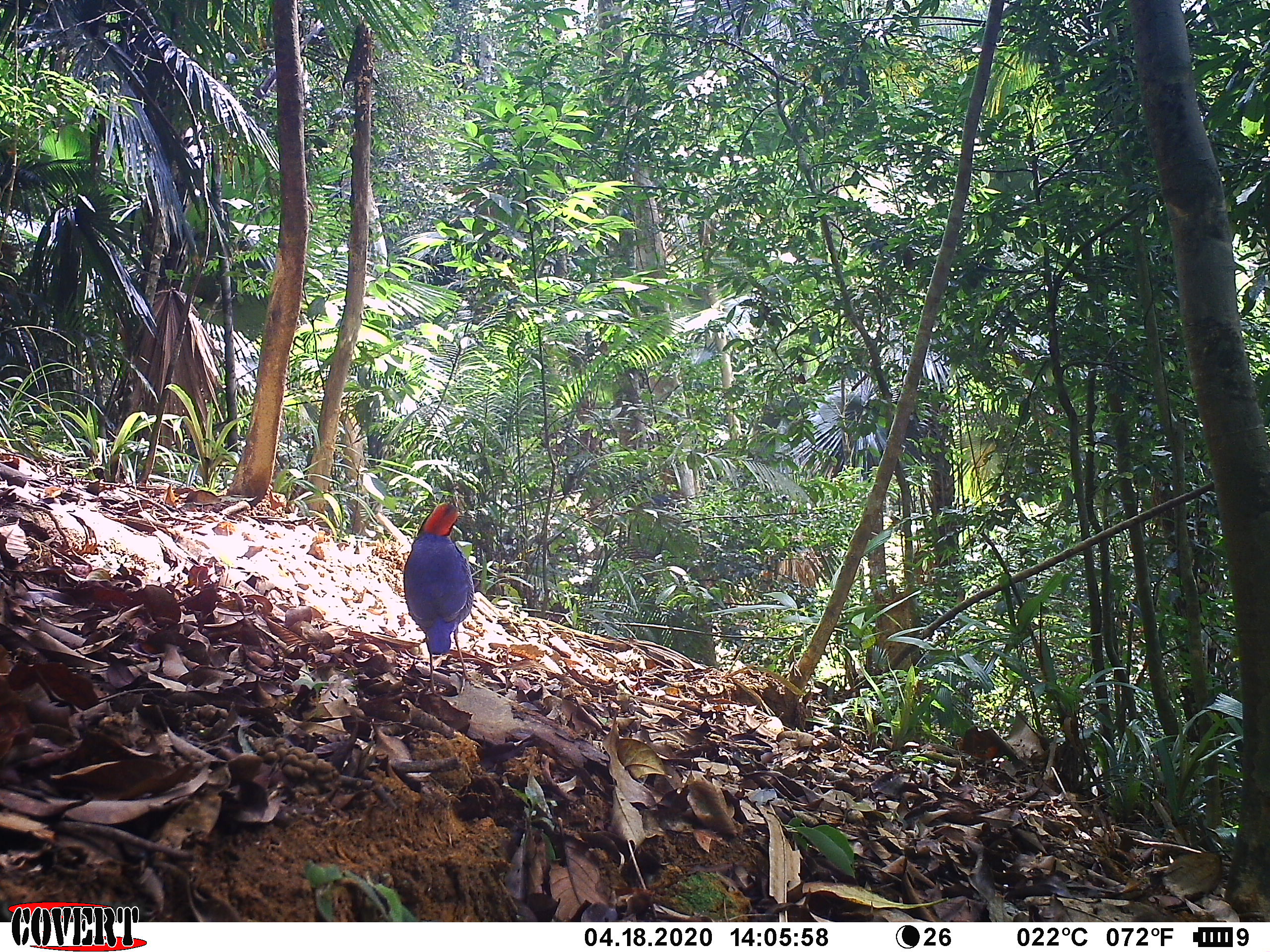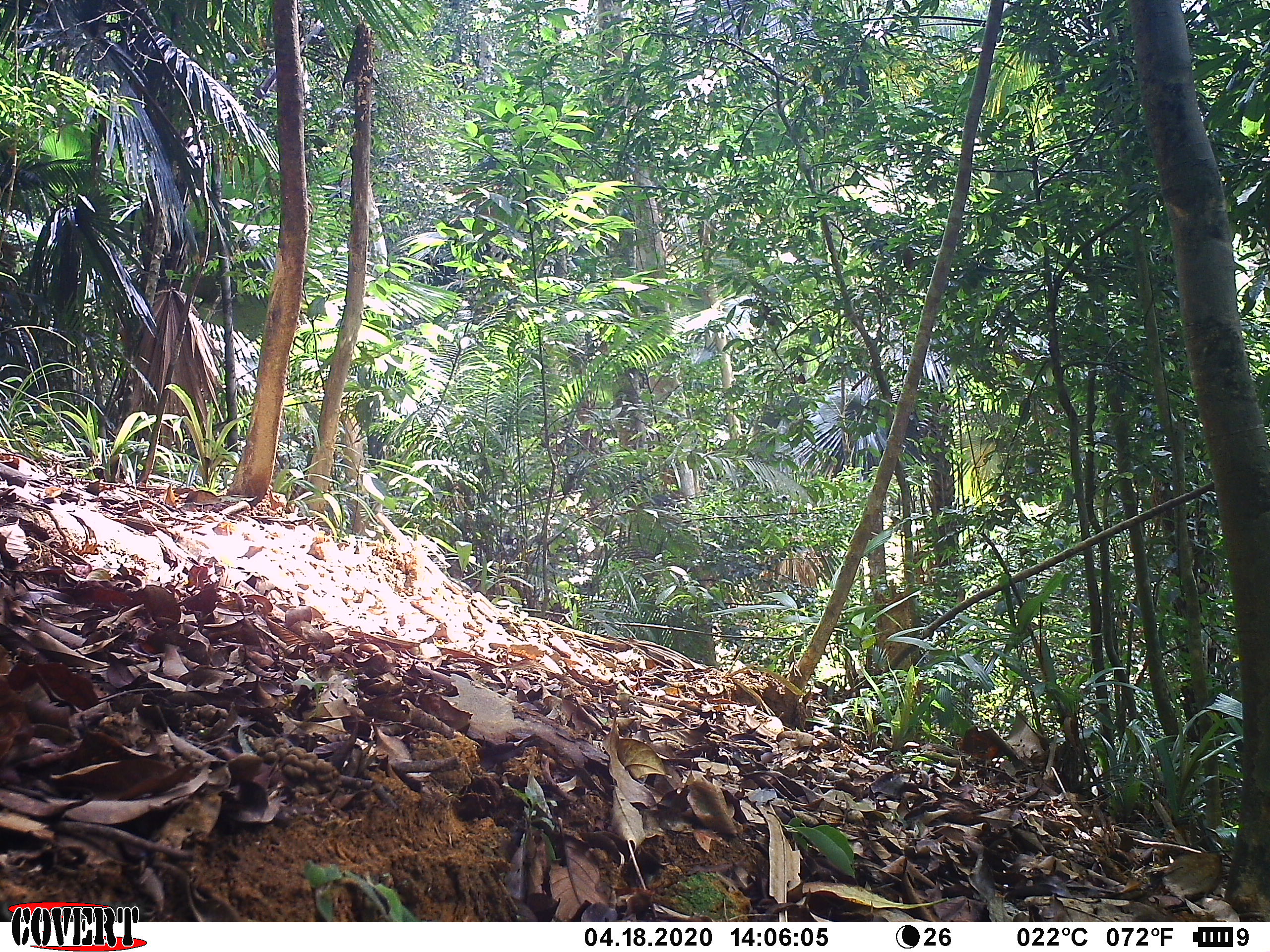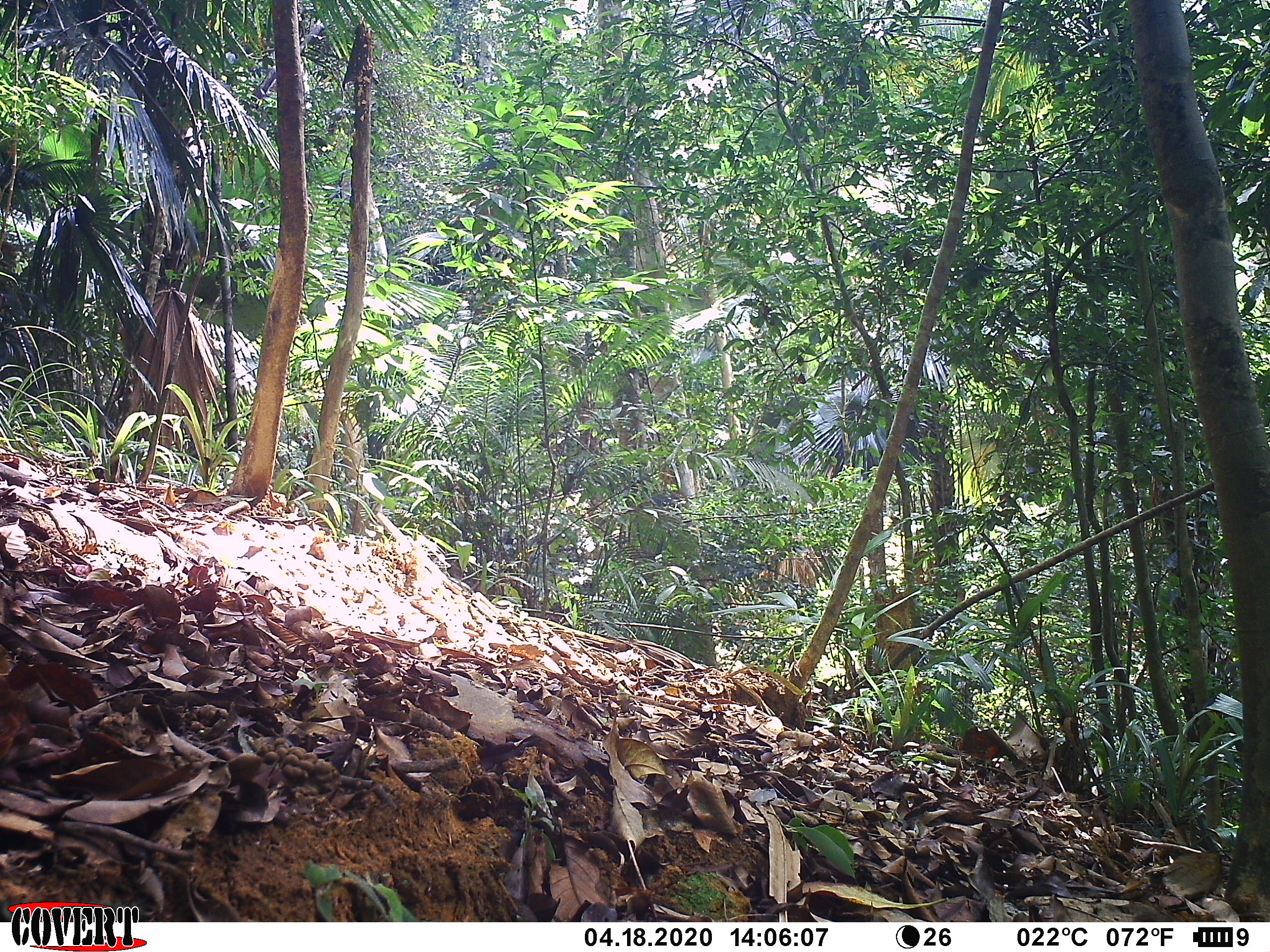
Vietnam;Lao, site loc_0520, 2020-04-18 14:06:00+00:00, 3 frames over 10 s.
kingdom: Animalia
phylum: Chordata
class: Aves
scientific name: Aves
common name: bird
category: unidentified bird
Unidentified bird (bird) (Aves). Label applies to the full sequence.